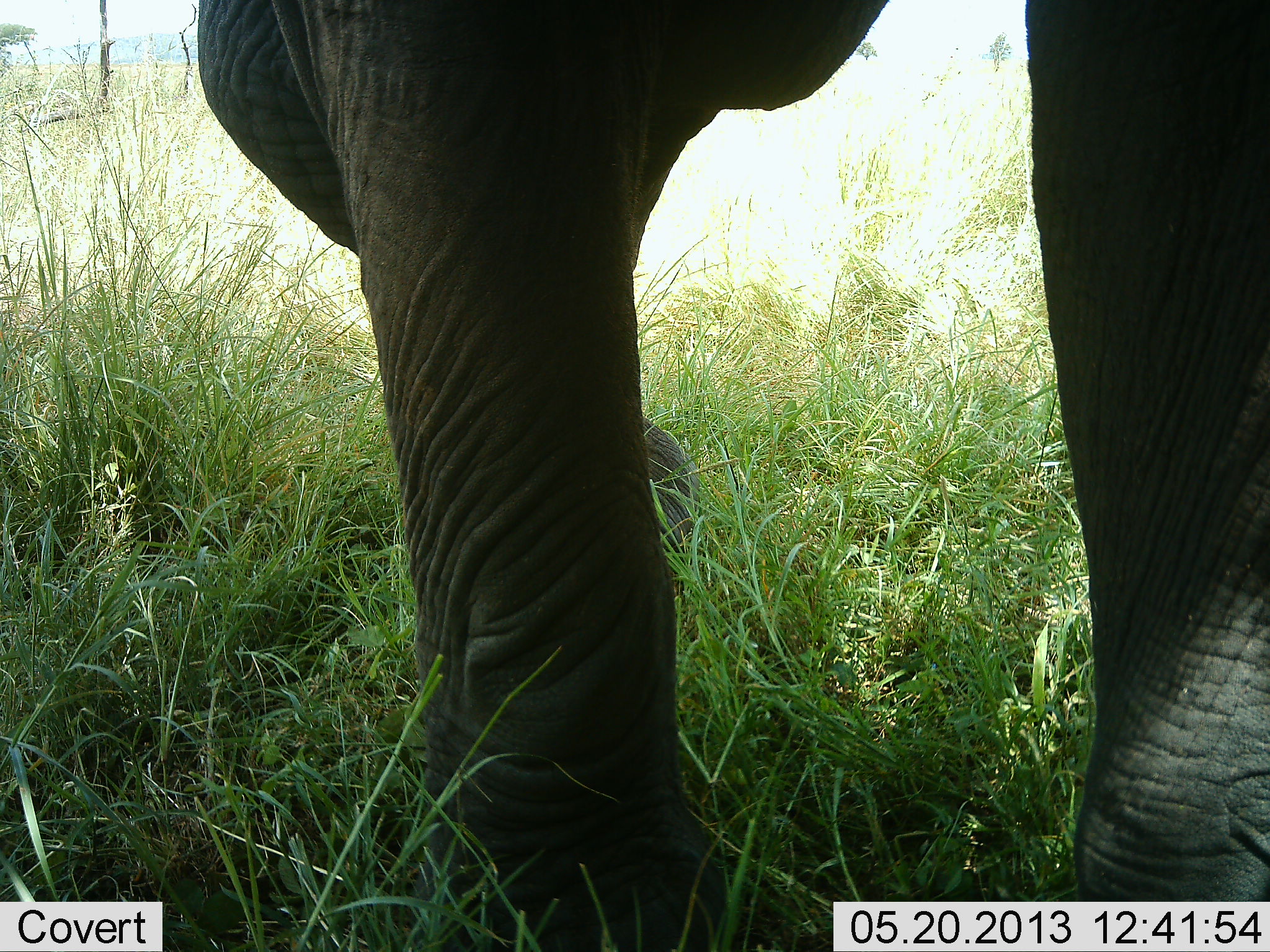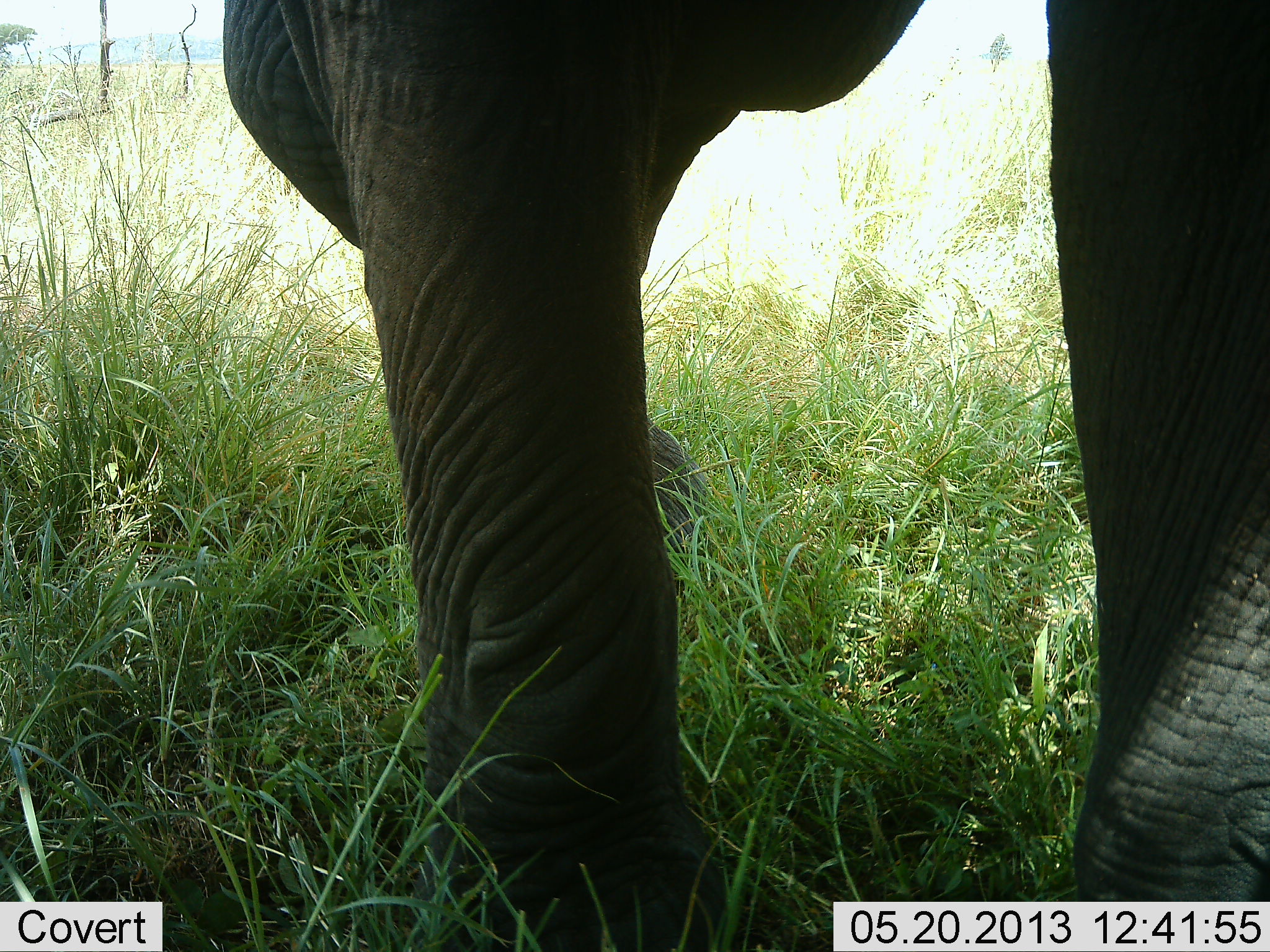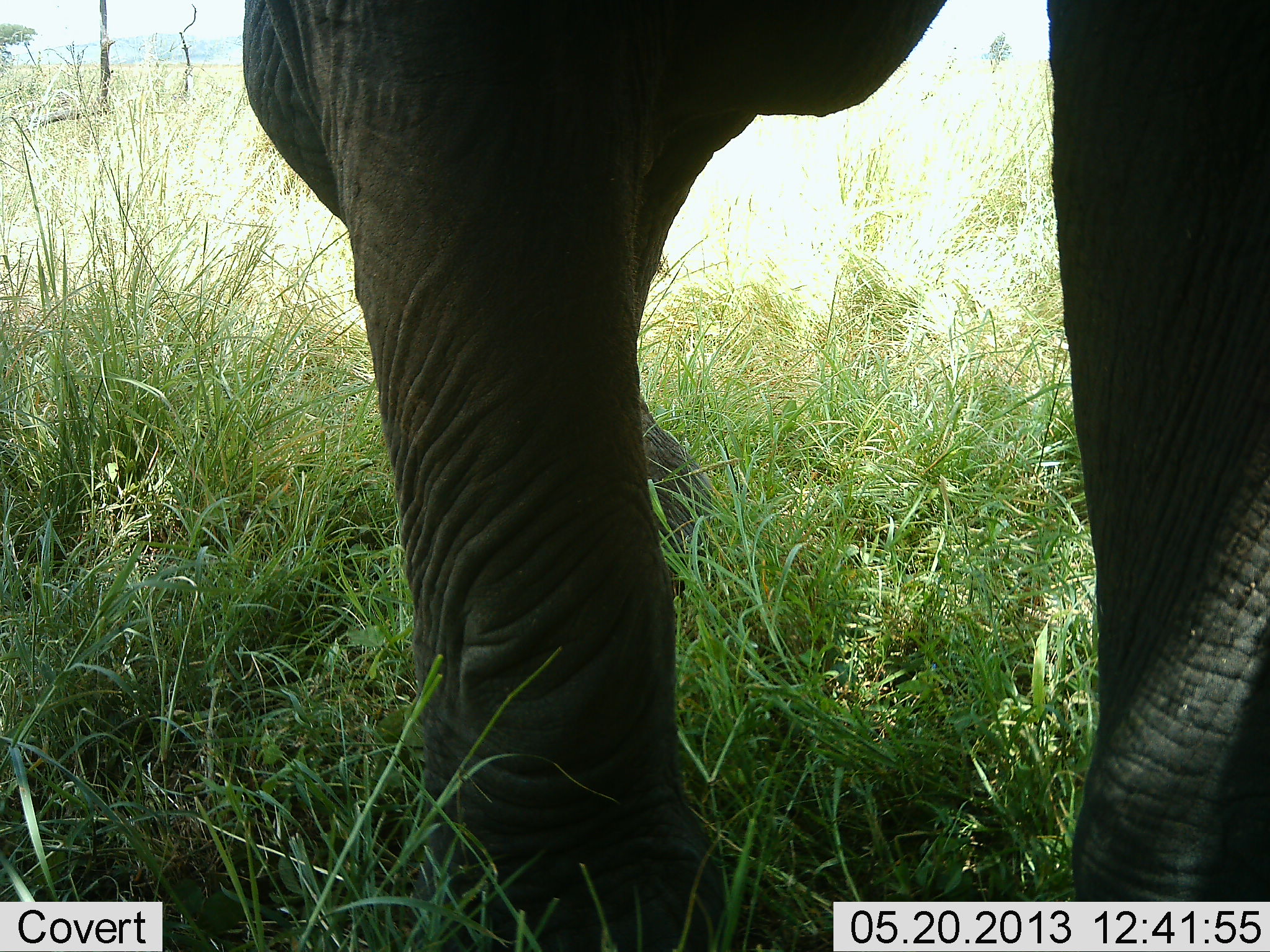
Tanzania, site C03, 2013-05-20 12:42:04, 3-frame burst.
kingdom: Animalia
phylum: Chordata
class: Mammalia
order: Proboscidea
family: Elephantidae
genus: Loxodonta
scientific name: Loxodonta africana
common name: african bush elephant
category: elephant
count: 1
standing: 89%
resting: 3%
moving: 8%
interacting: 0%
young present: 0%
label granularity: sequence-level